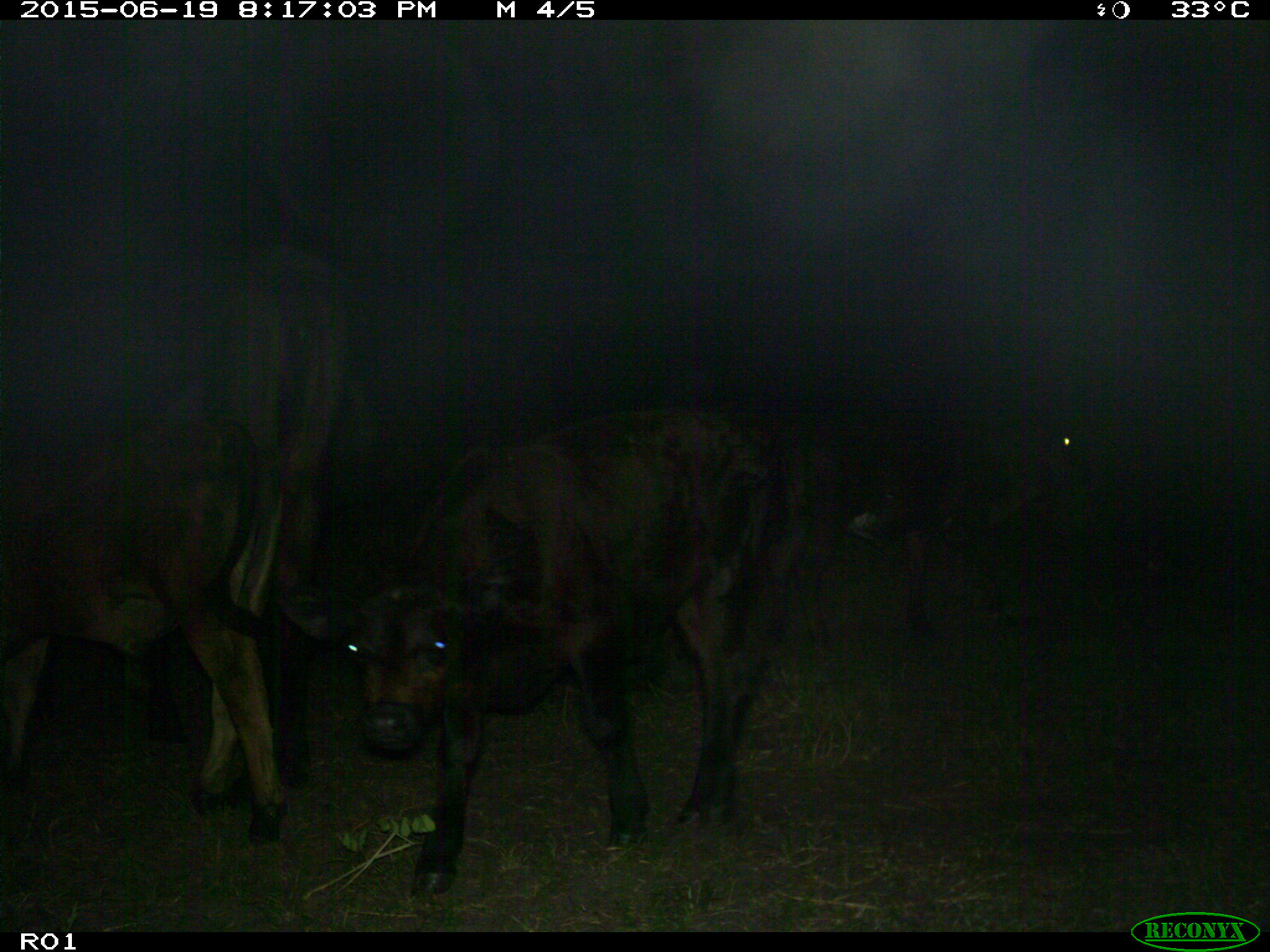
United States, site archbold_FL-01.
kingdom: Animalia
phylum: Chordata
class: Mammalia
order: Artiodactyla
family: Bovidae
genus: Bos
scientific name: Bos taurus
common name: domestic cow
Bos taurus (domestic cow).